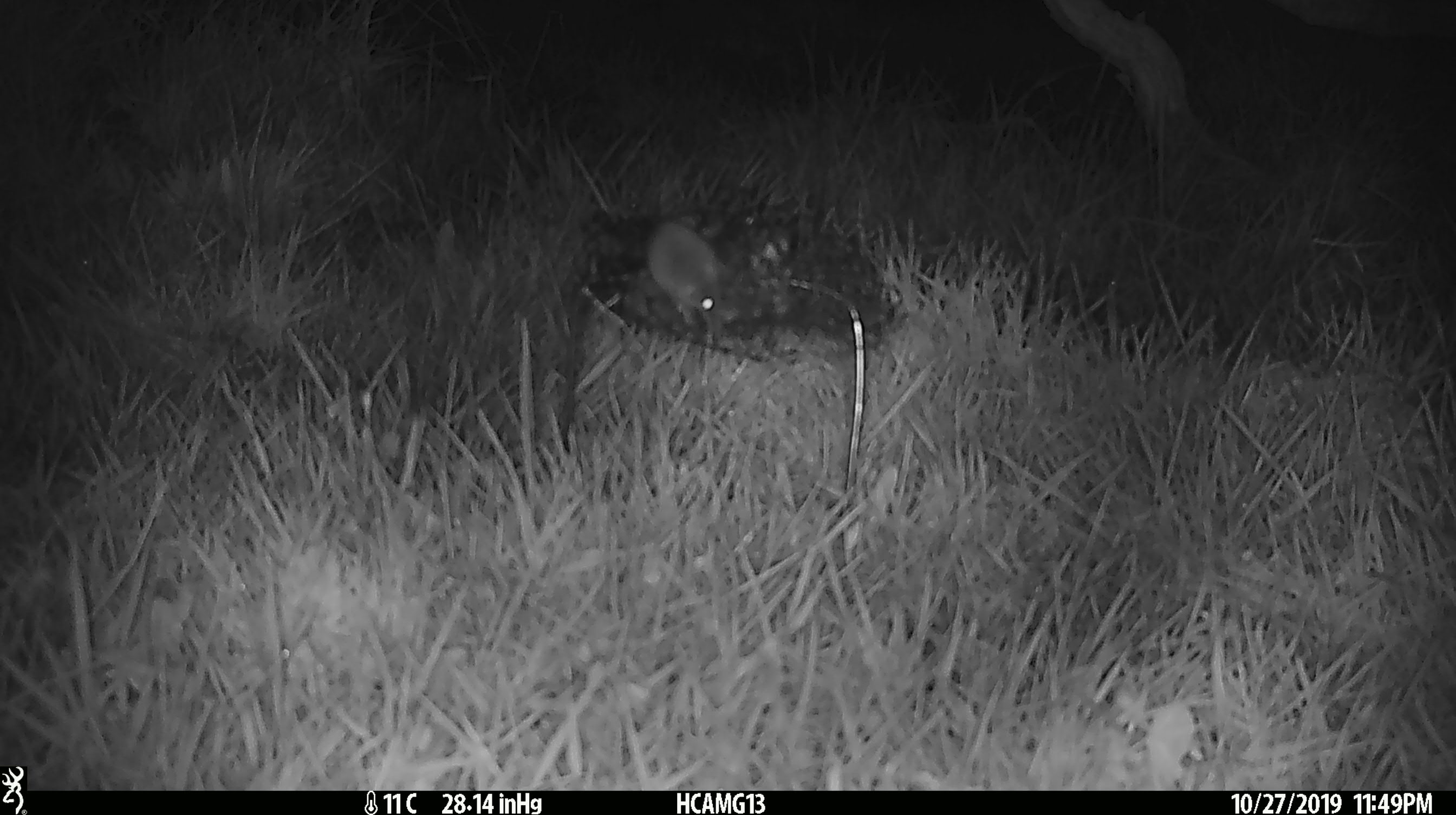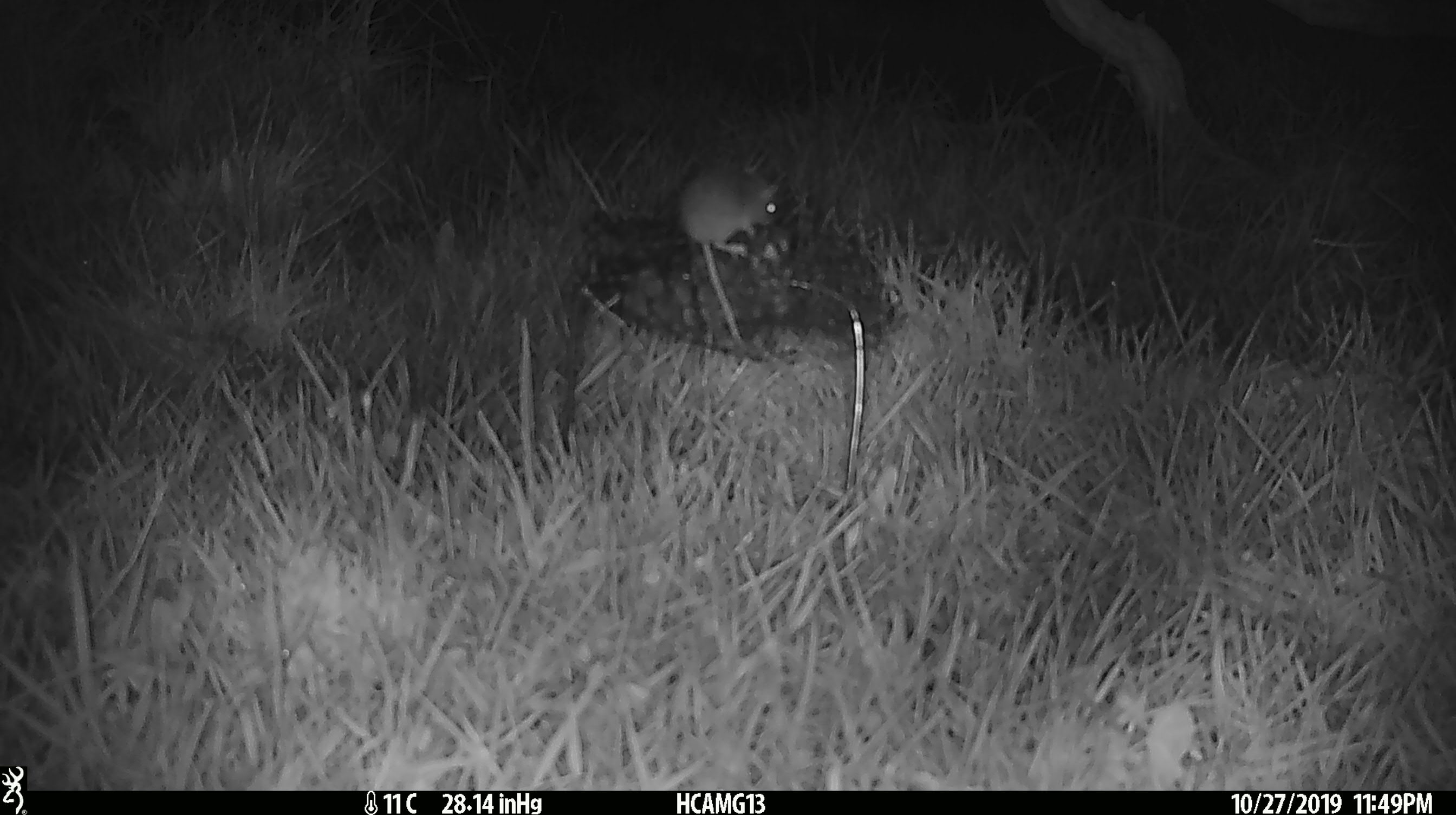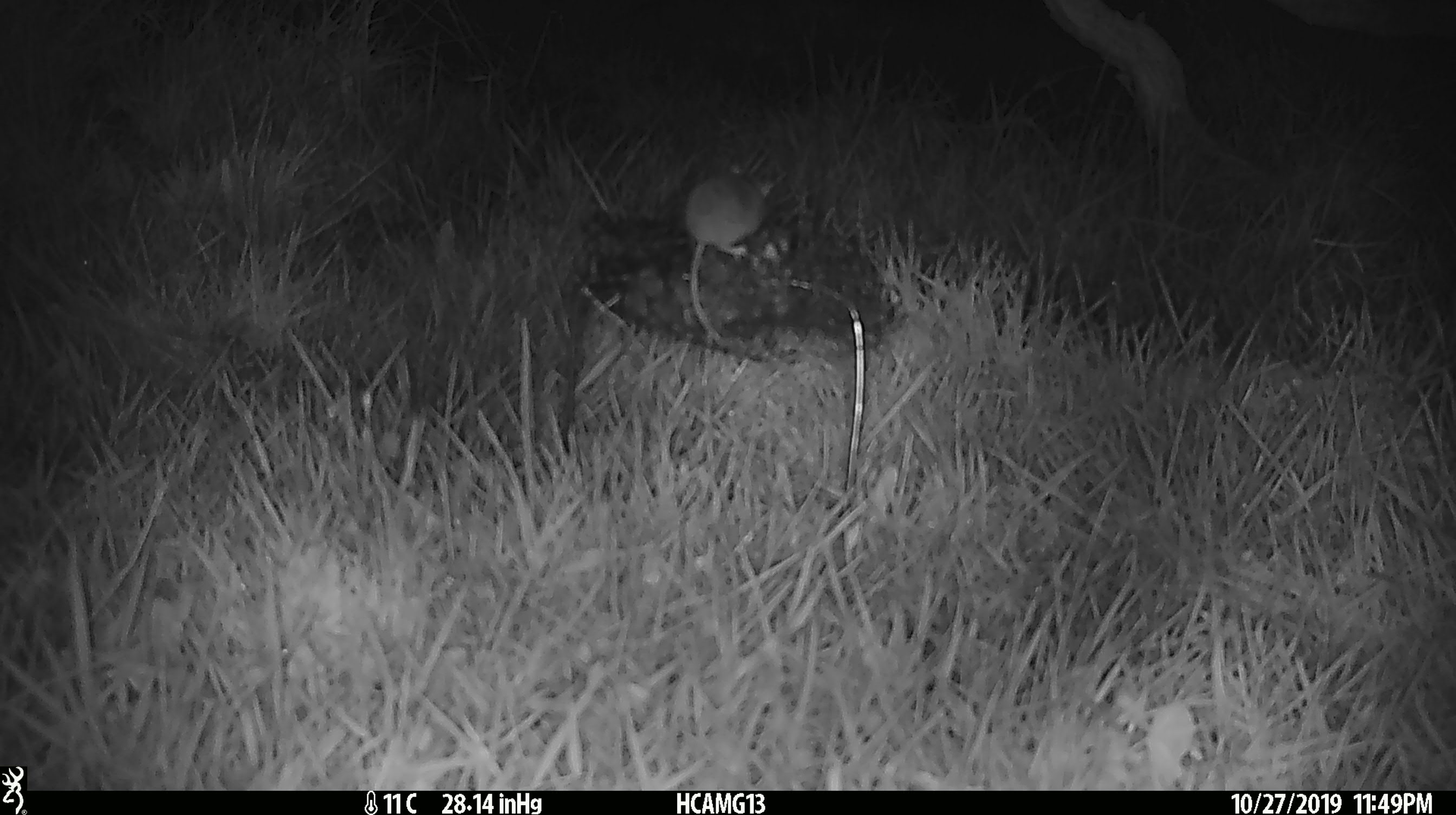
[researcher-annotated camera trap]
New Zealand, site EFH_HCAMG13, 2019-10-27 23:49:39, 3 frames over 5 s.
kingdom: Animalia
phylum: Chordata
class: Mammalia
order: Rodentia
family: Muridae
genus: Mus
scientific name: Mus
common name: mouse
Mouse (Mus).